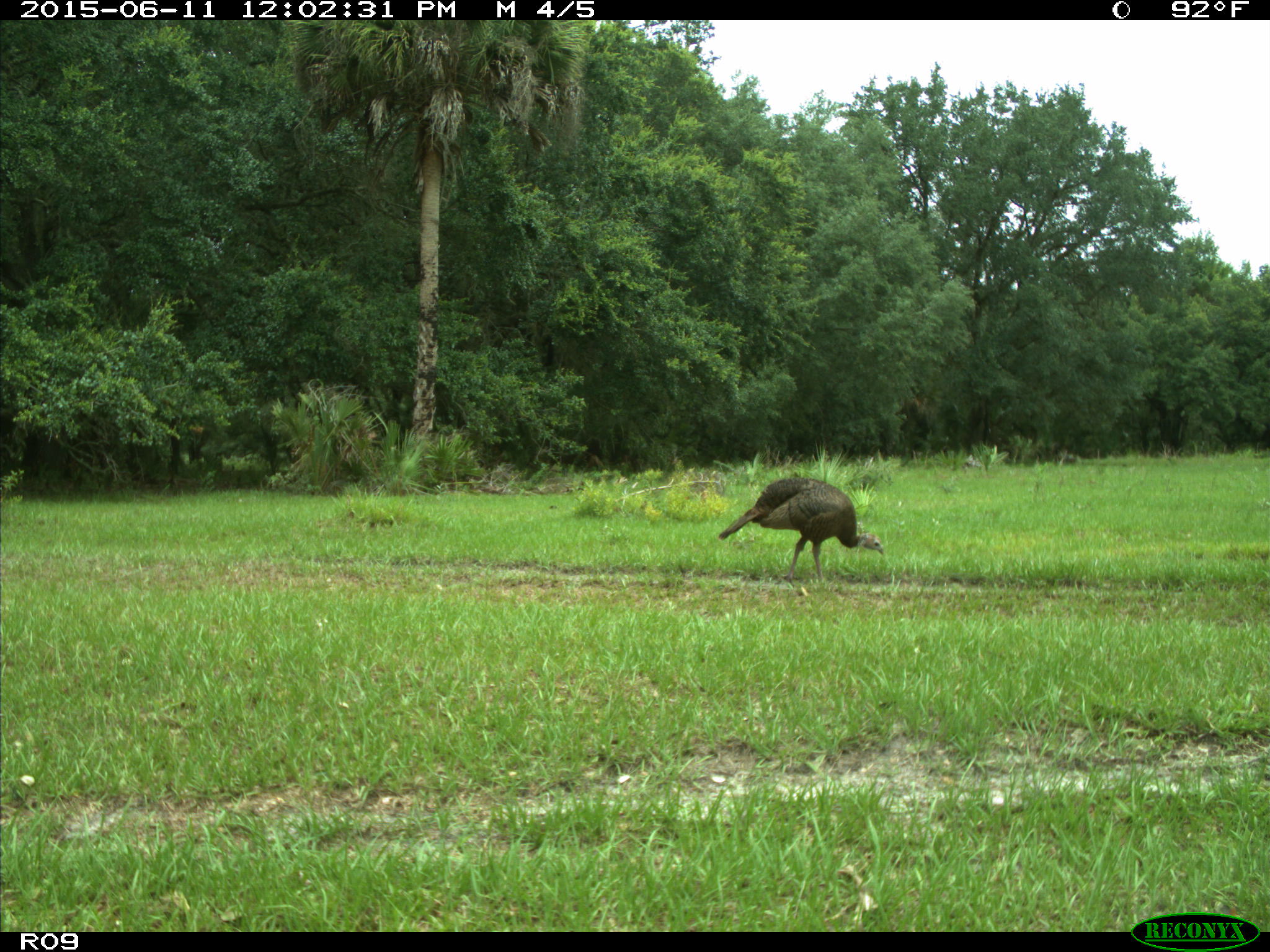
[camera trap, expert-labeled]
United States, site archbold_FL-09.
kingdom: Animalia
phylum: Chordata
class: Aves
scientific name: Aves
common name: birds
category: unidentified bird